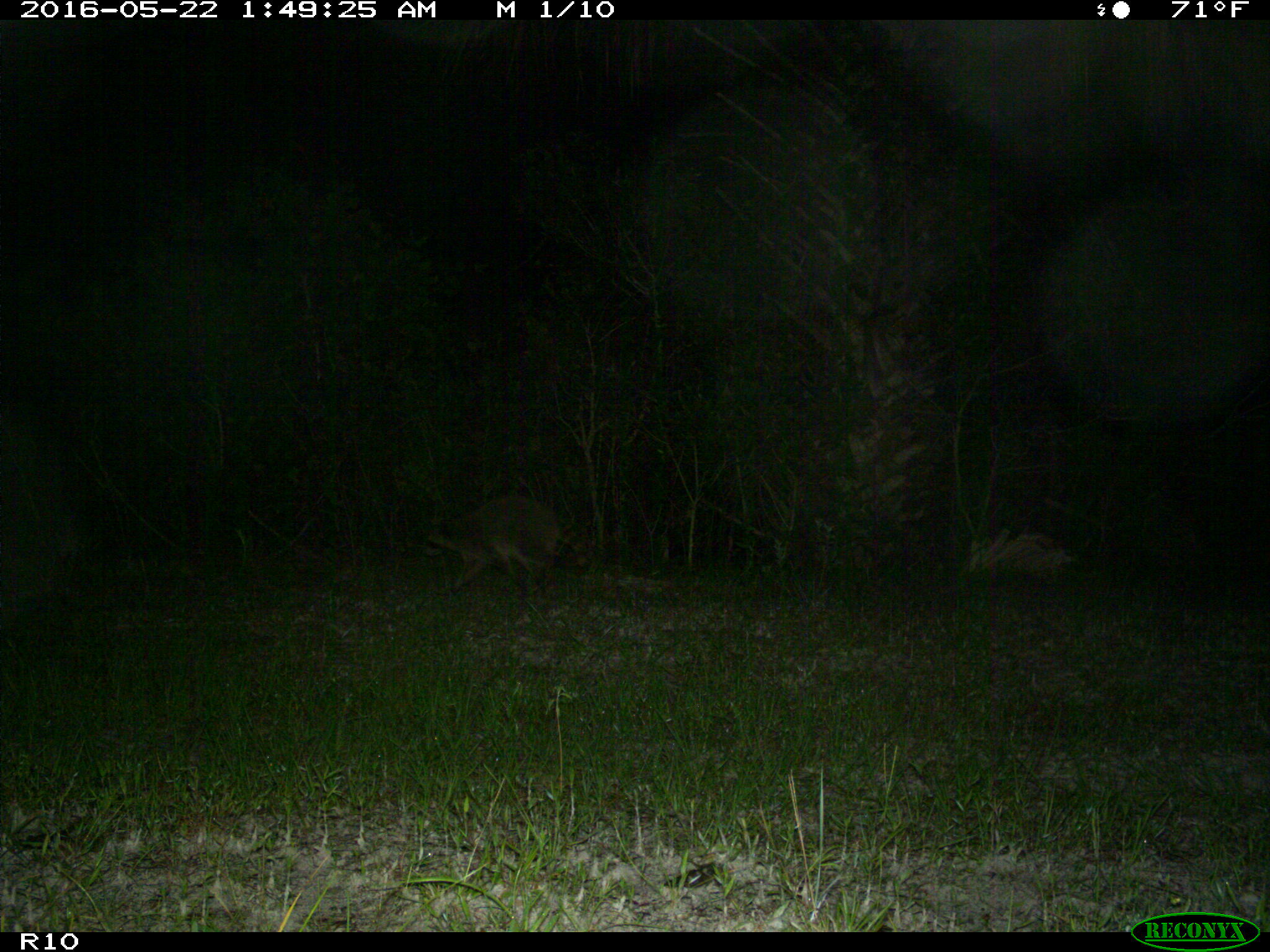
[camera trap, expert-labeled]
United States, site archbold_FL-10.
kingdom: Animalia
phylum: Chordata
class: Mammalia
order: Carnivora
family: Procyonidae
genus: Procyon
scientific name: Procyon lotor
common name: common raccoon